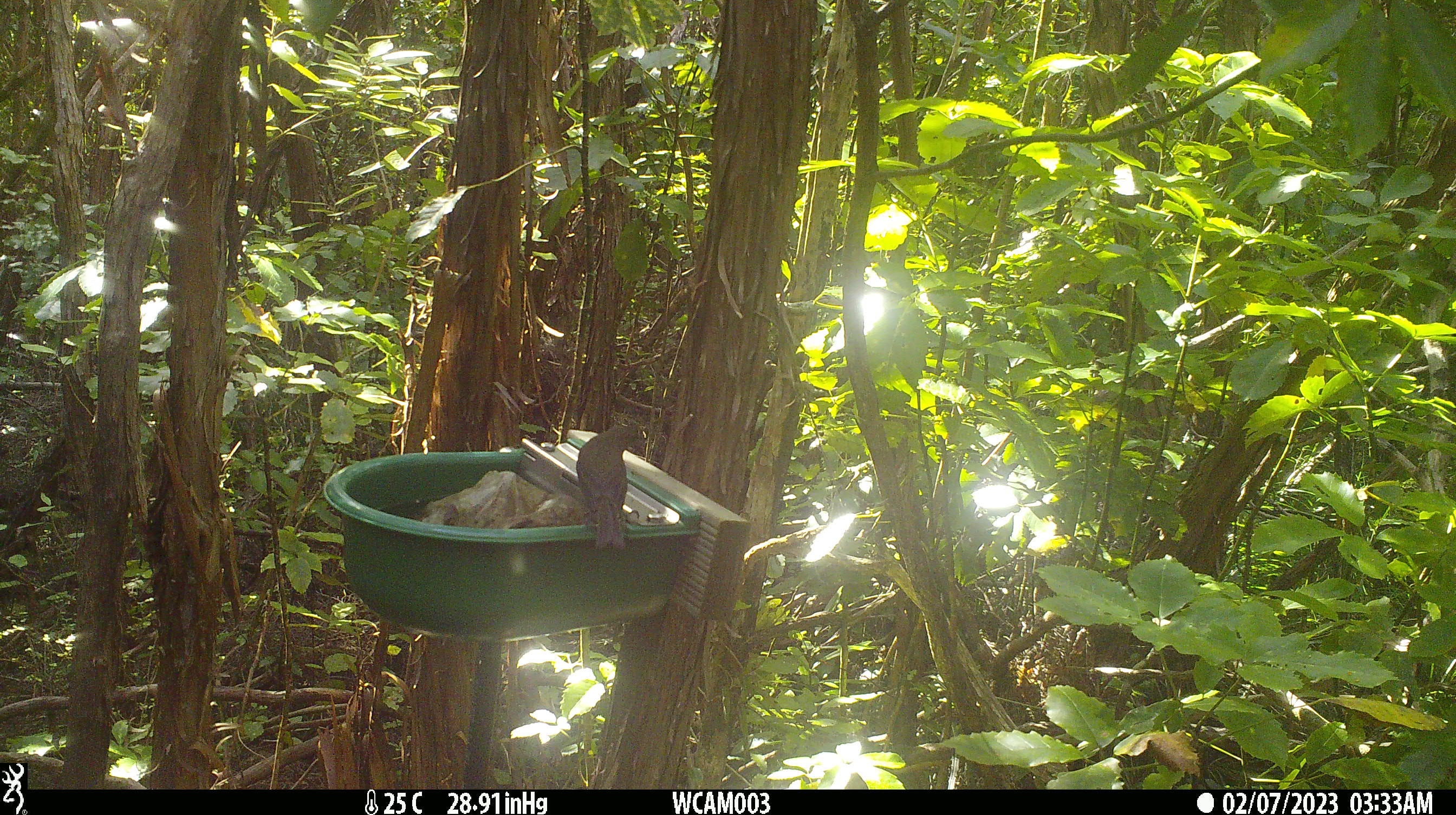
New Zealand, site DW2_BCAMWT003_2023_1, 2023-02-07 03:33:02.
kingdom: Animalia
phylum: Chordata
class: Aves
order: Passeriformes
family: Meliphagidae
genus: Anthornis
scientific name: Anthornis melanura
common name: new zealand bellbird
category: bellbird